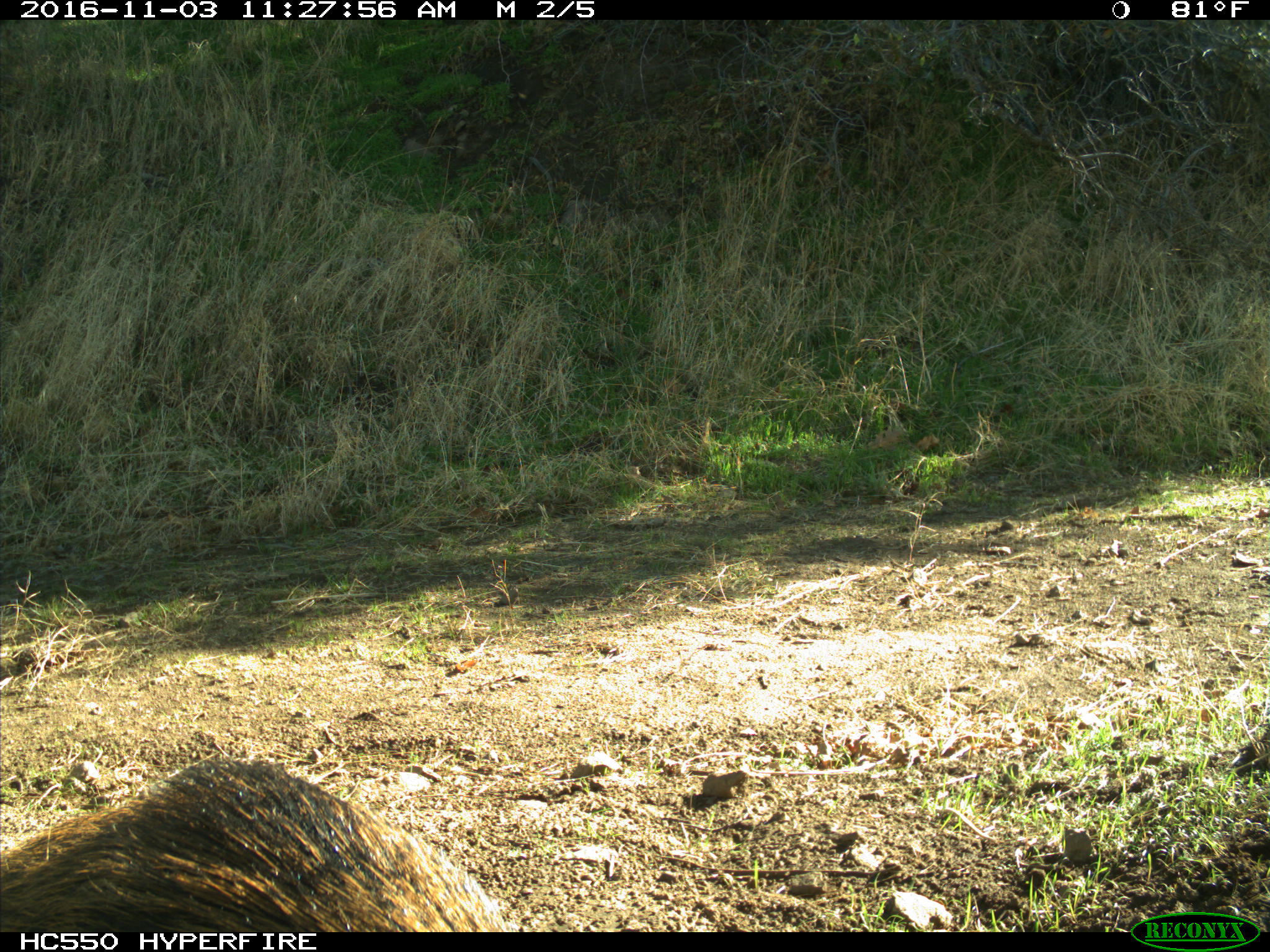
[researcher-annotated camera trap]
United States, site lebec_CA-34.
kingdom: Animalia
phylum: Chordata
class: Mammalia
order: Artiodactyla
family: Suidae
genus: Sus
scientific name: Sus scrofa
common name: wild boar